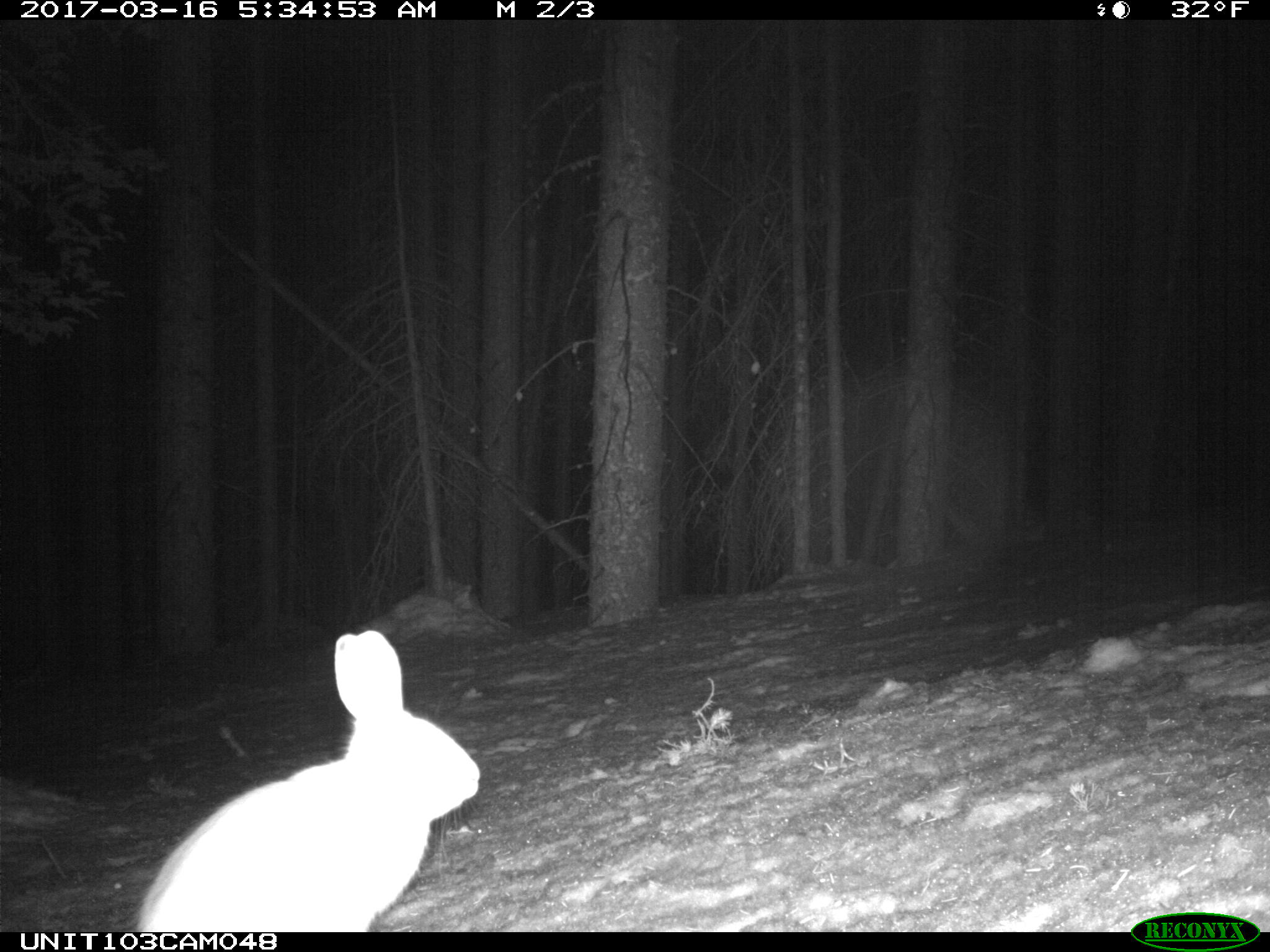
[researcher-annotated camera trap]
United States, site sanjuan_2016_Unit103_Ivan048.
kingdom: Animalia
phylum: Chordata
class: Mammalia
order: Lagomorpha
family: Leporidae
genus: Lepus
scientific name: Lepus americanus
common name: snowshoe hare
Lepus americanus (snowshoe hare).